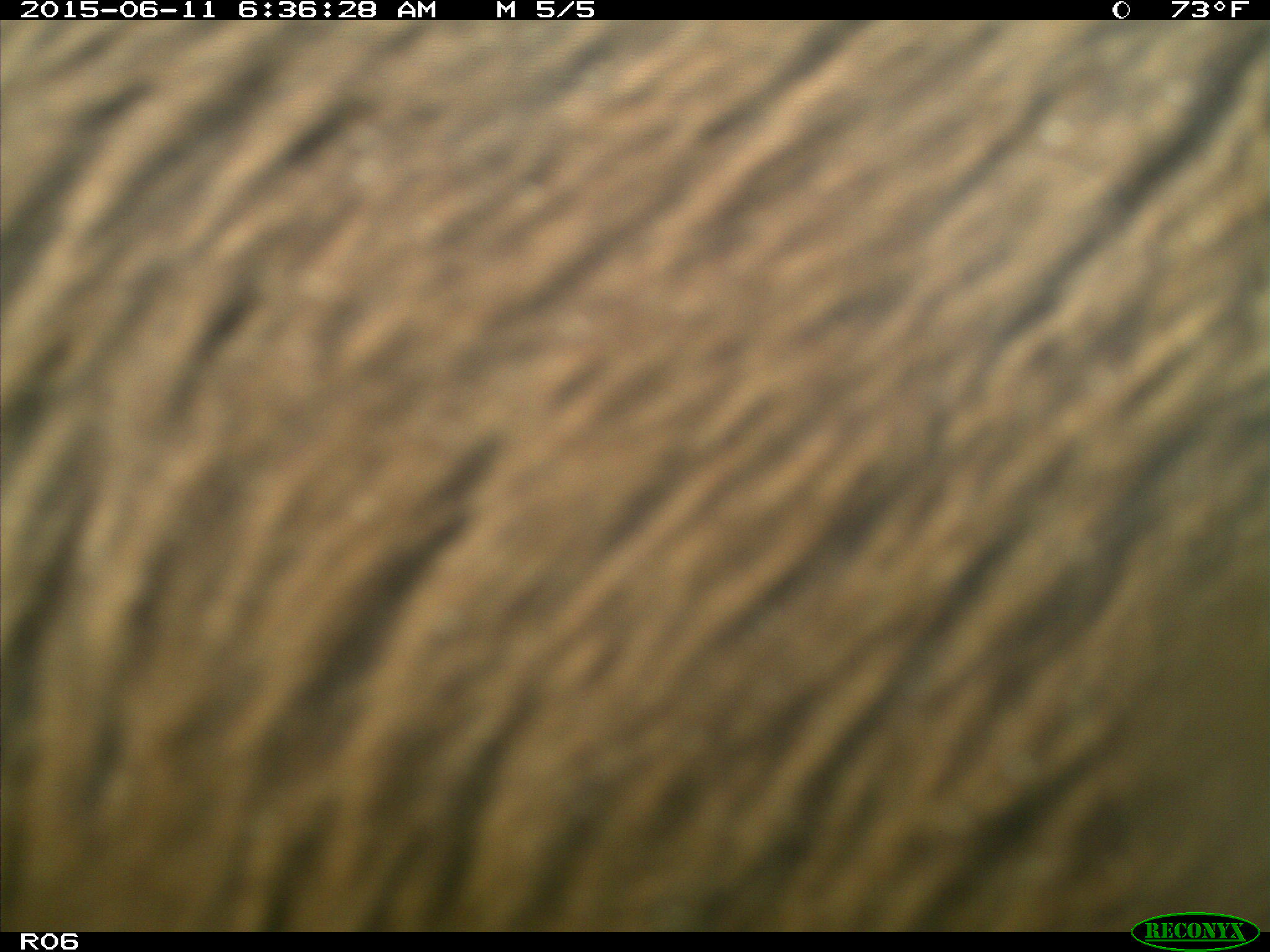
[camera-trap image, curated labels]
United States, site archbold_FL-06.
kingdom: Animalia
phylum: Chordata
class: Mammalia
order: Artiodactyla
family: Bovidae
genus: Bos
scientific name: Bos taurus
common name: domestic cow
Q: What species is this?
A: Bos taurus (domestic cow).